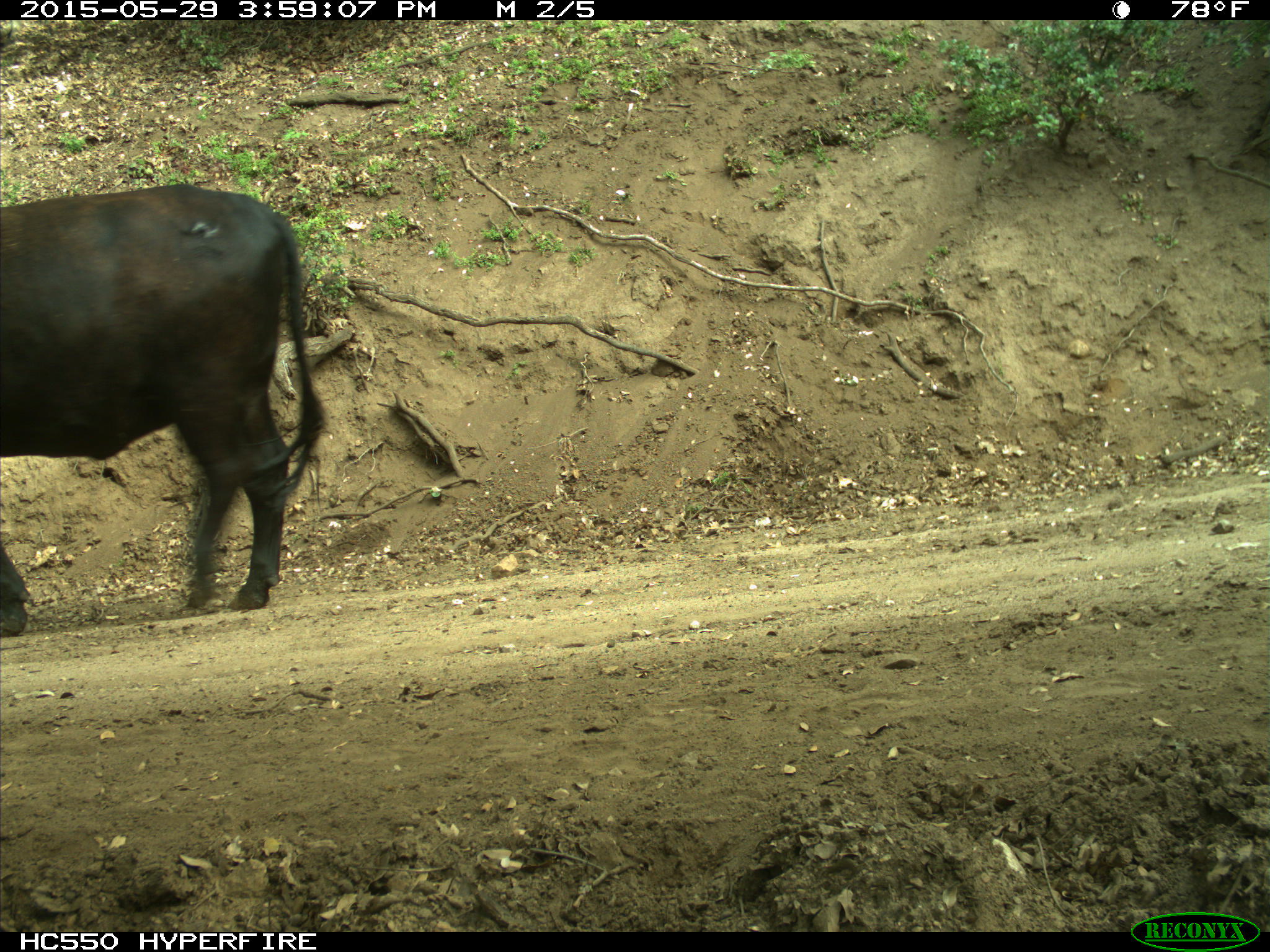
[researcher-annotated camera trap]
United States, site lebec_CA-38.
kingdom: Animalia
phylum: Chordata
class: Mammalia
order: Artiodactyla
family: Bovidae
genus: Bos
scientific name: Bos taurus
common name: domestic cow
Bos taurus (domestic cow).